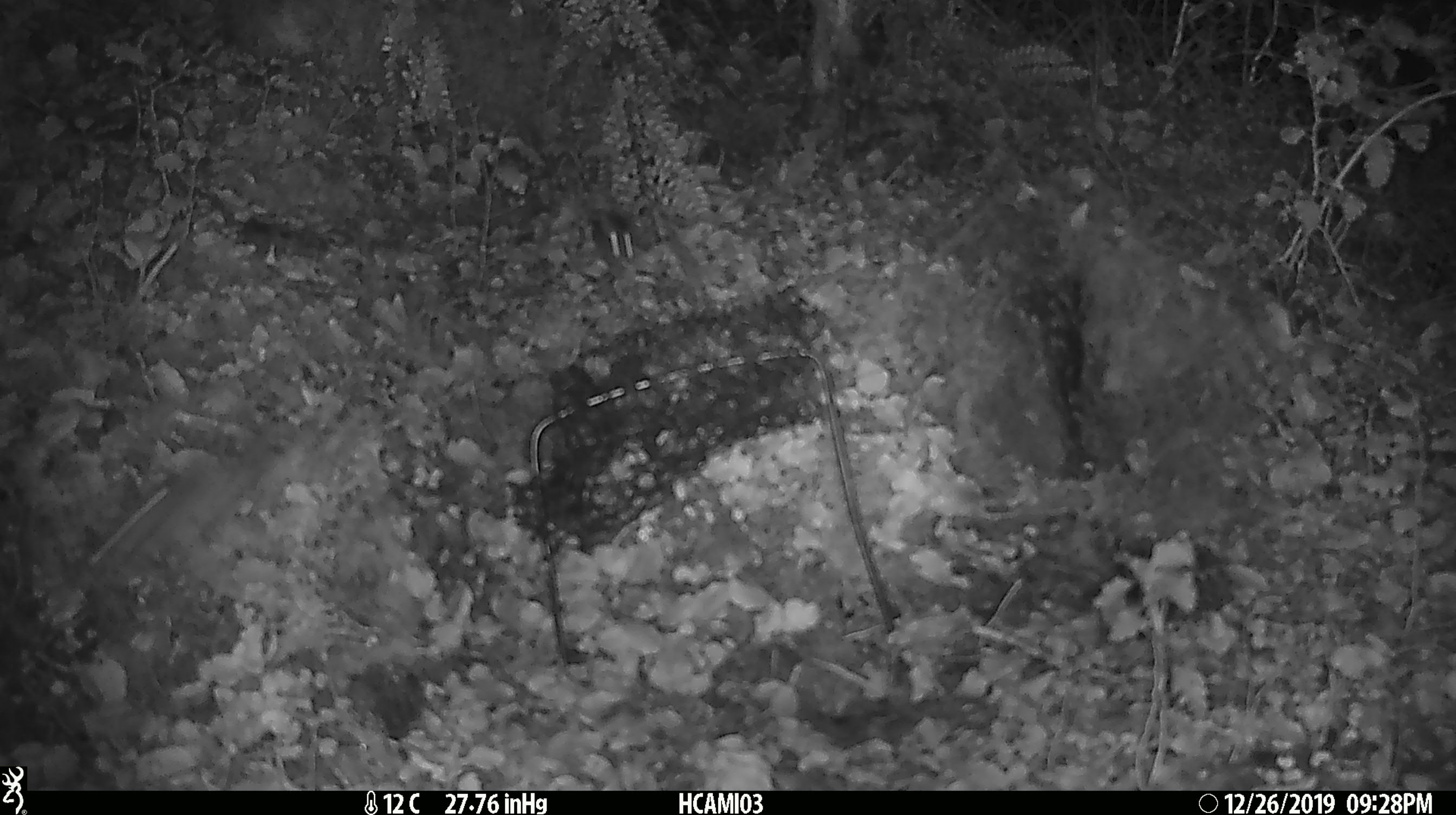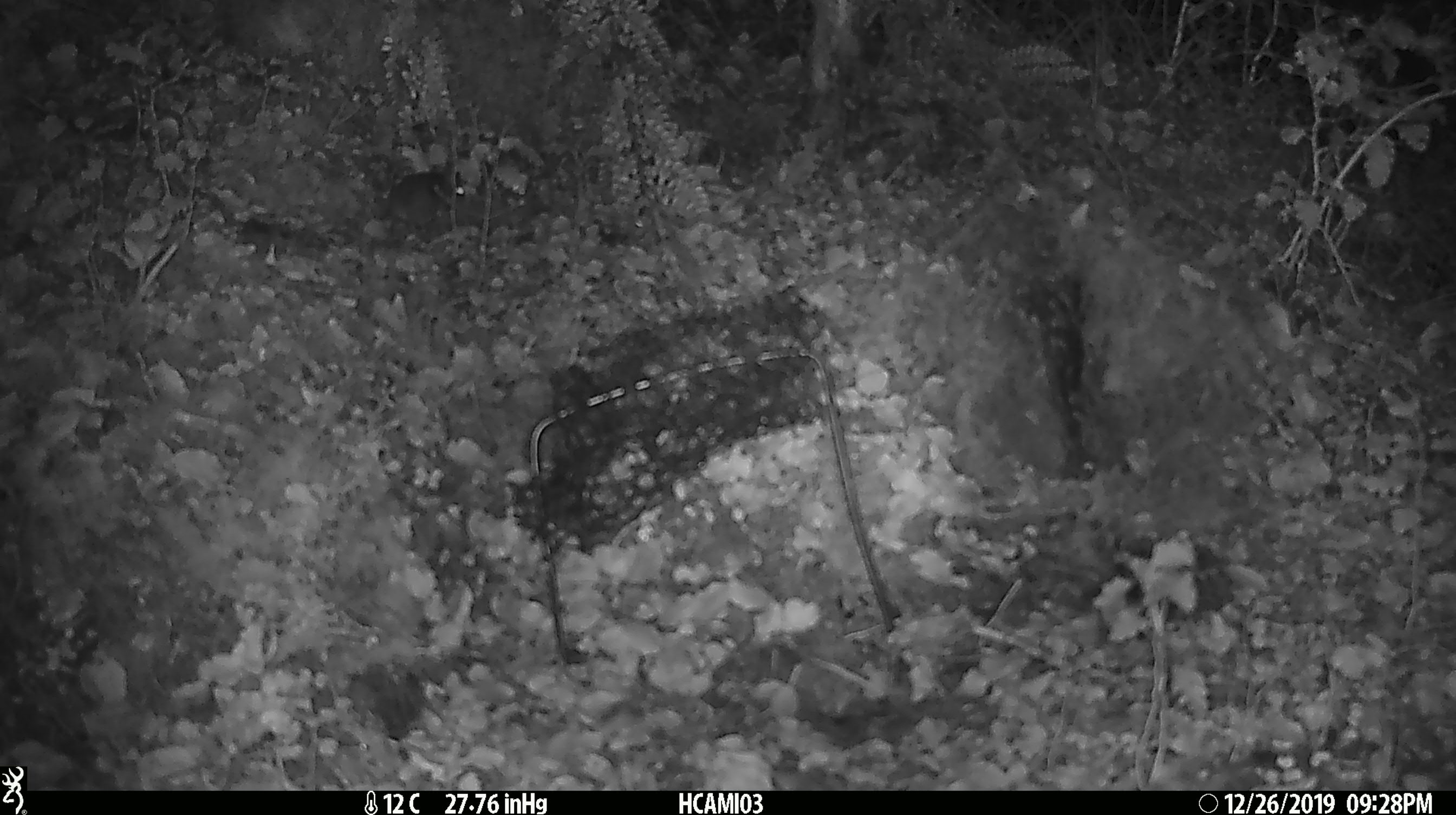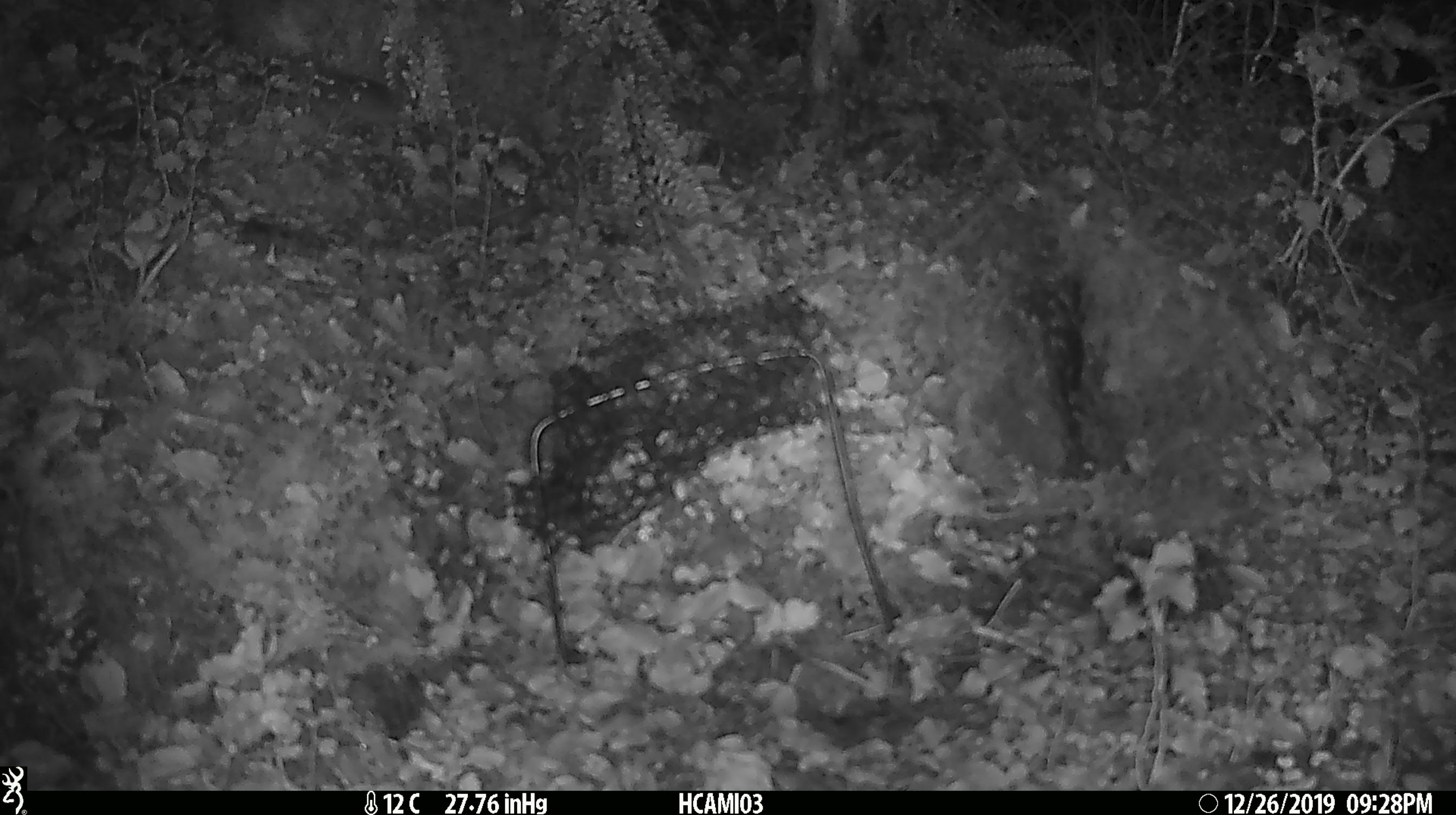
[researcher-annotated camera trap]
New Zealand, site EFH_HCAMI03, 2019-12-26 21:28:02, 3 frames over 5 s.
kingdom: Animalia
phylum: Chordata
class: Mammalia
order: Rodentia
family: Muridae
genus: Mus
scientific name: Mus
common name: mouse